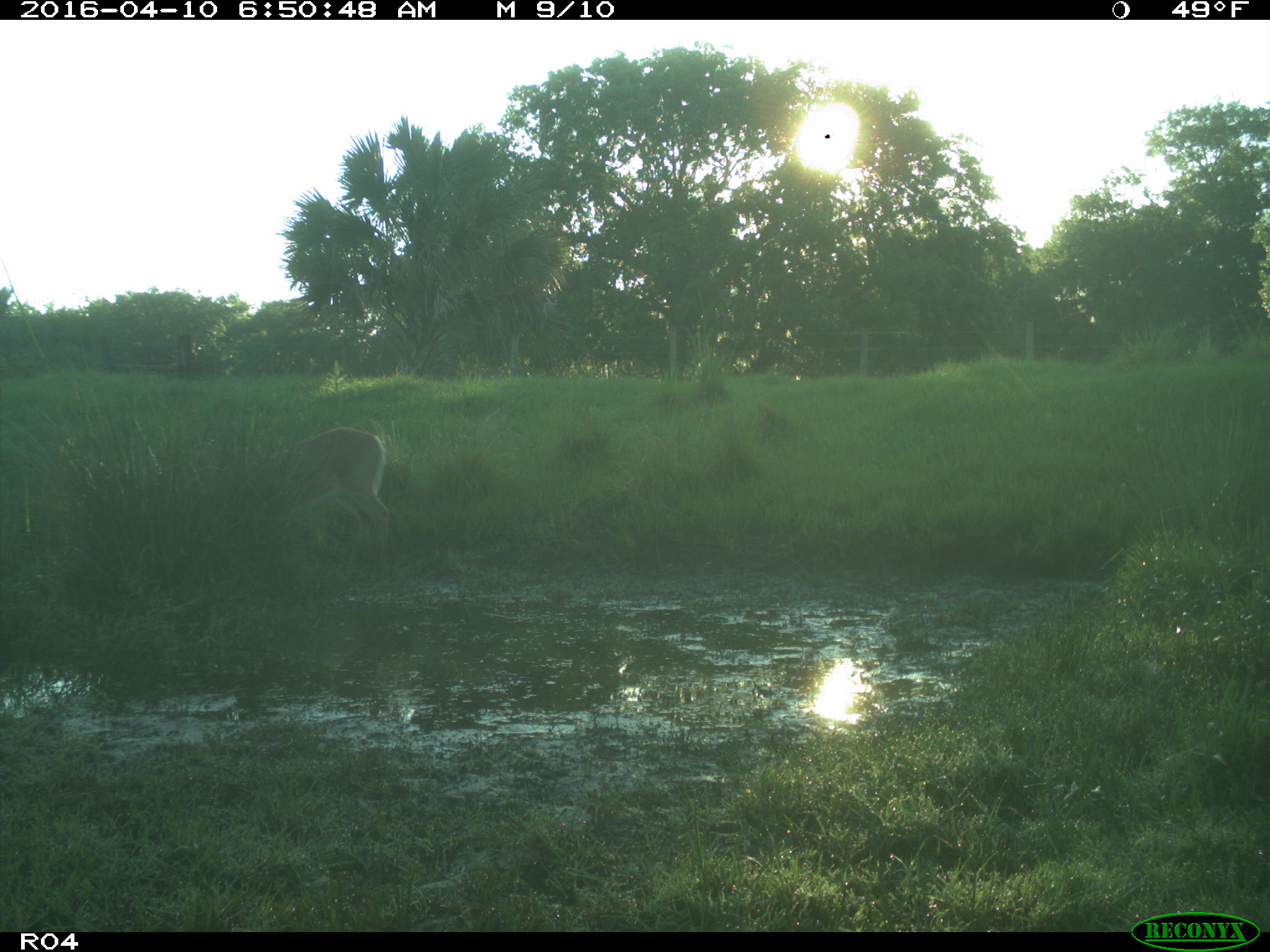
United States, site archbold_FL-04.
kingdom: Animalia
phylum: Chordata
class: Mammalia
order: Artiodactyla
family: Cervidae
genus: Odocoileus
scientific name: Odocoileus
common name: deer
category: unidentified deer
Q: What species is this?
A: Unidentified deer (deer) (Odocoileus).